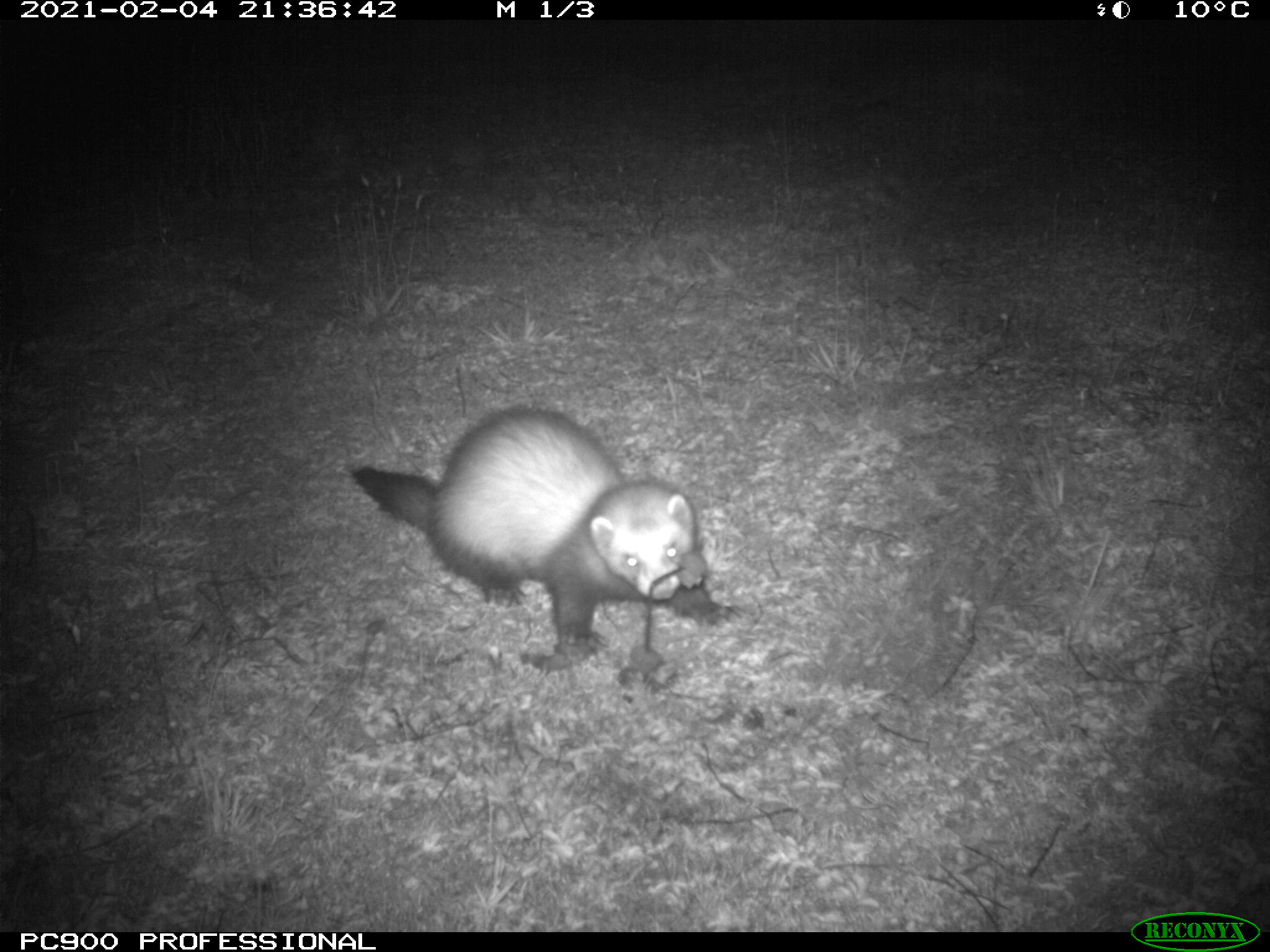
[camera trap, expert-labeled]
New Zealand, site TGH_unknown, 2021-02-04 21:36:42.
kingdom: Animalia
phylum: Chordata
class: Mammalia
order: Carnivora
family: Mustelidae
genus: Mustela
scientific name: Mustela furo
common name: ferret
Ferret (Mustela furo).